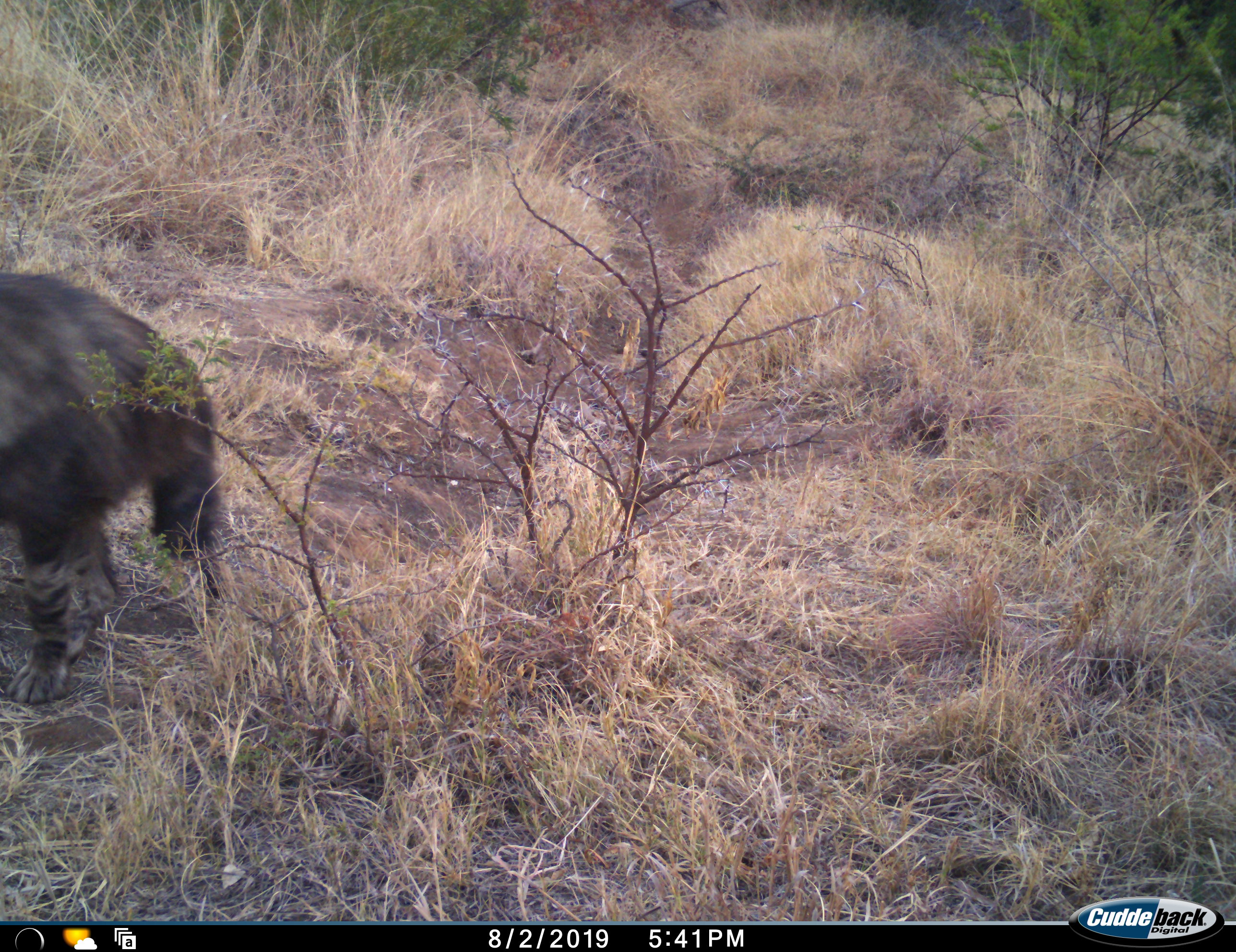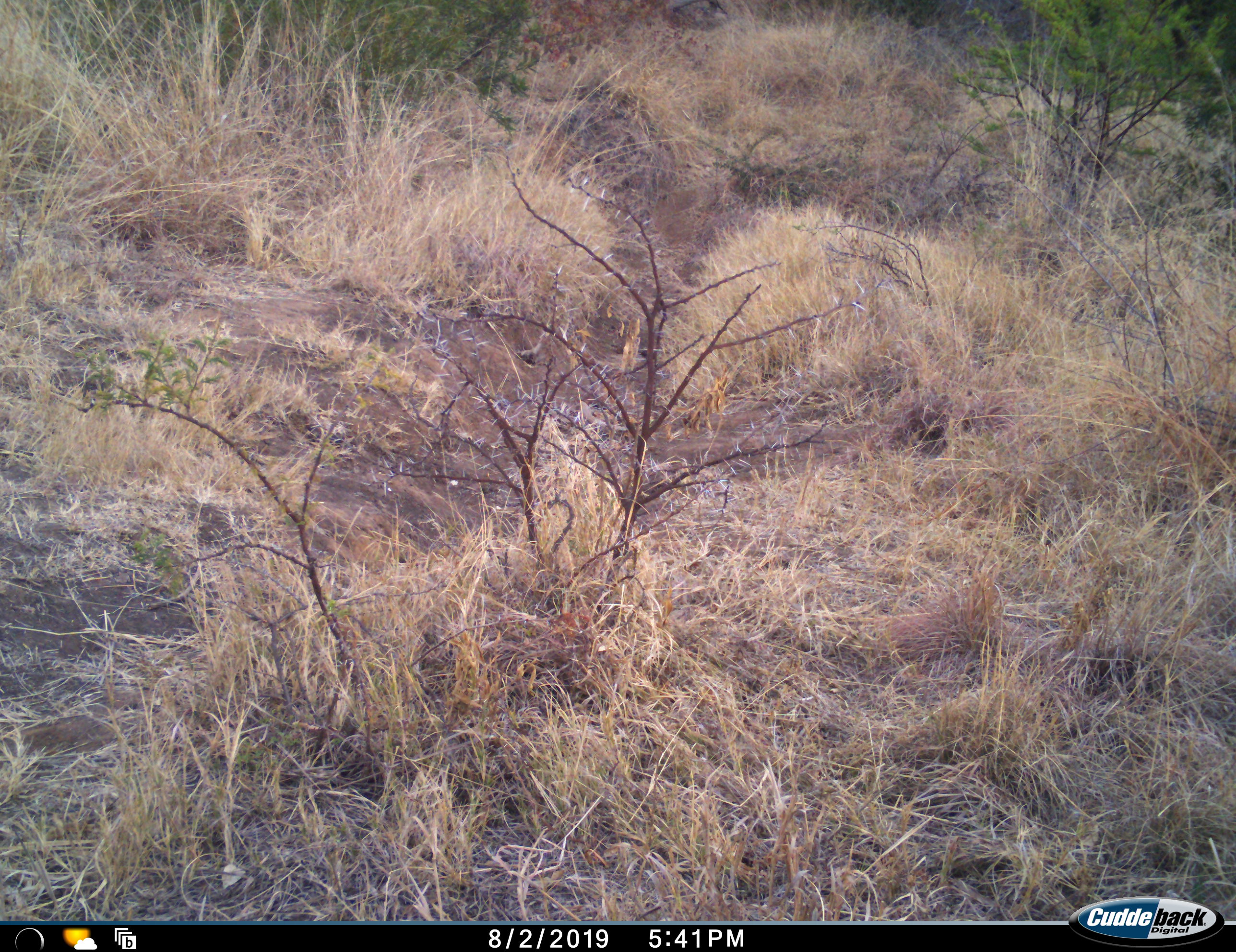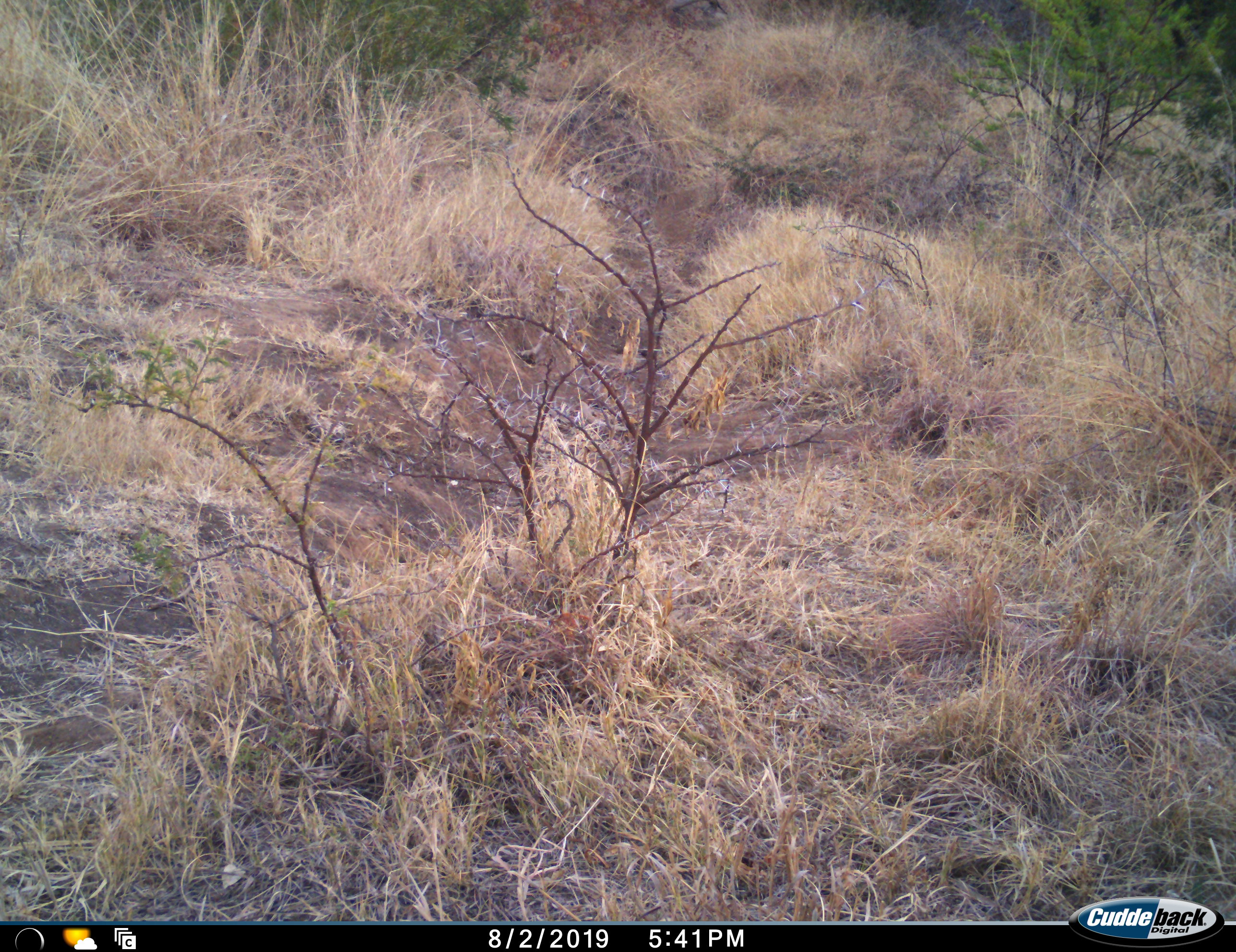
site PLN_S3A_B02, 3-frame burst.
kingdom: Animalia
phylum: Chordata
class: Mammalia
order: Carnivora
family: Hyaenidae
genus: Parahyaena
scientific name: Parahyaena brunnea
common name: brown hyena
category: hyenabrown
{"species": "hyenabrown (brown hyena) (Parahyaena brunnea)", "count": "1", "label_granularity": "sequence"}